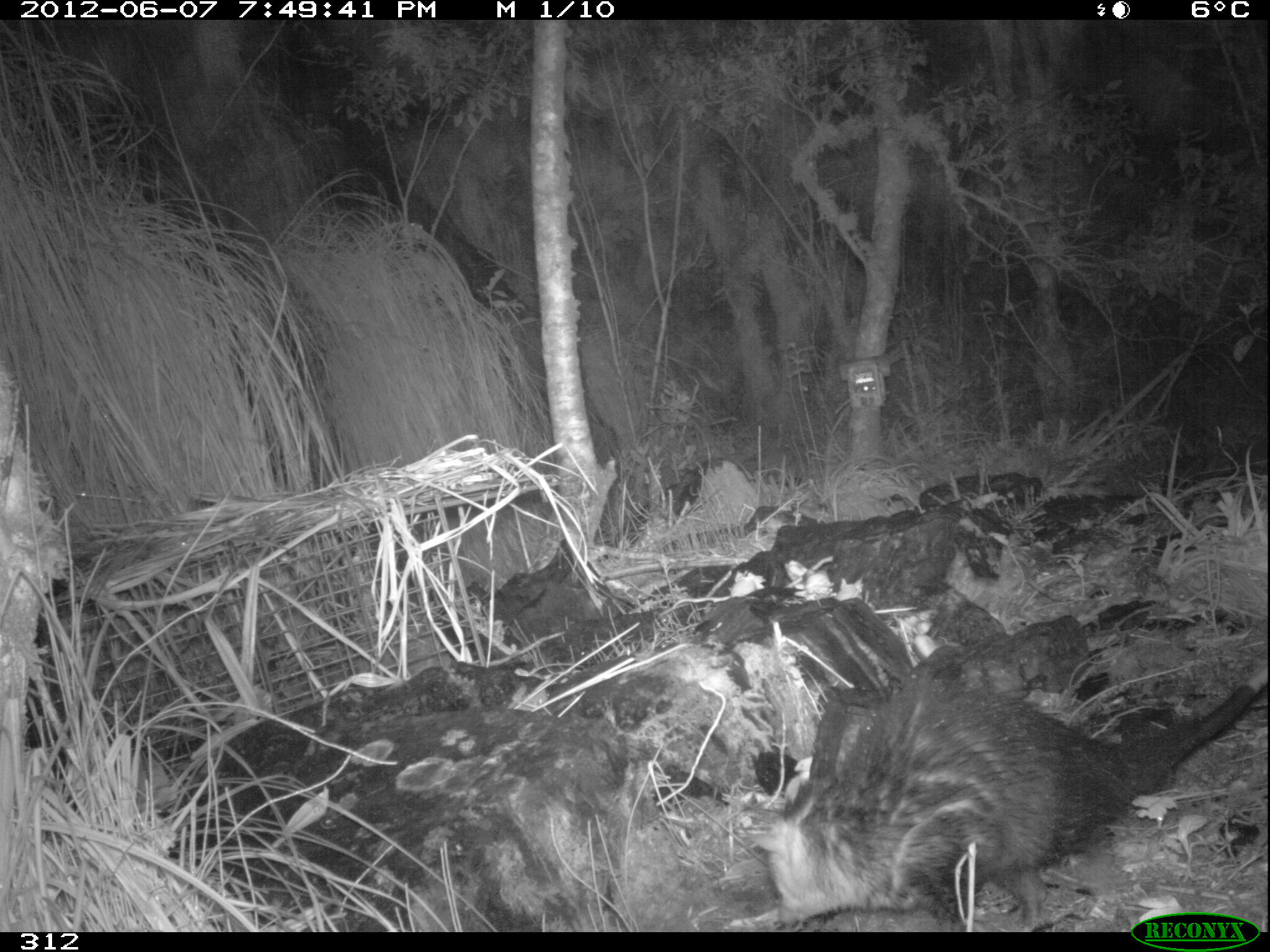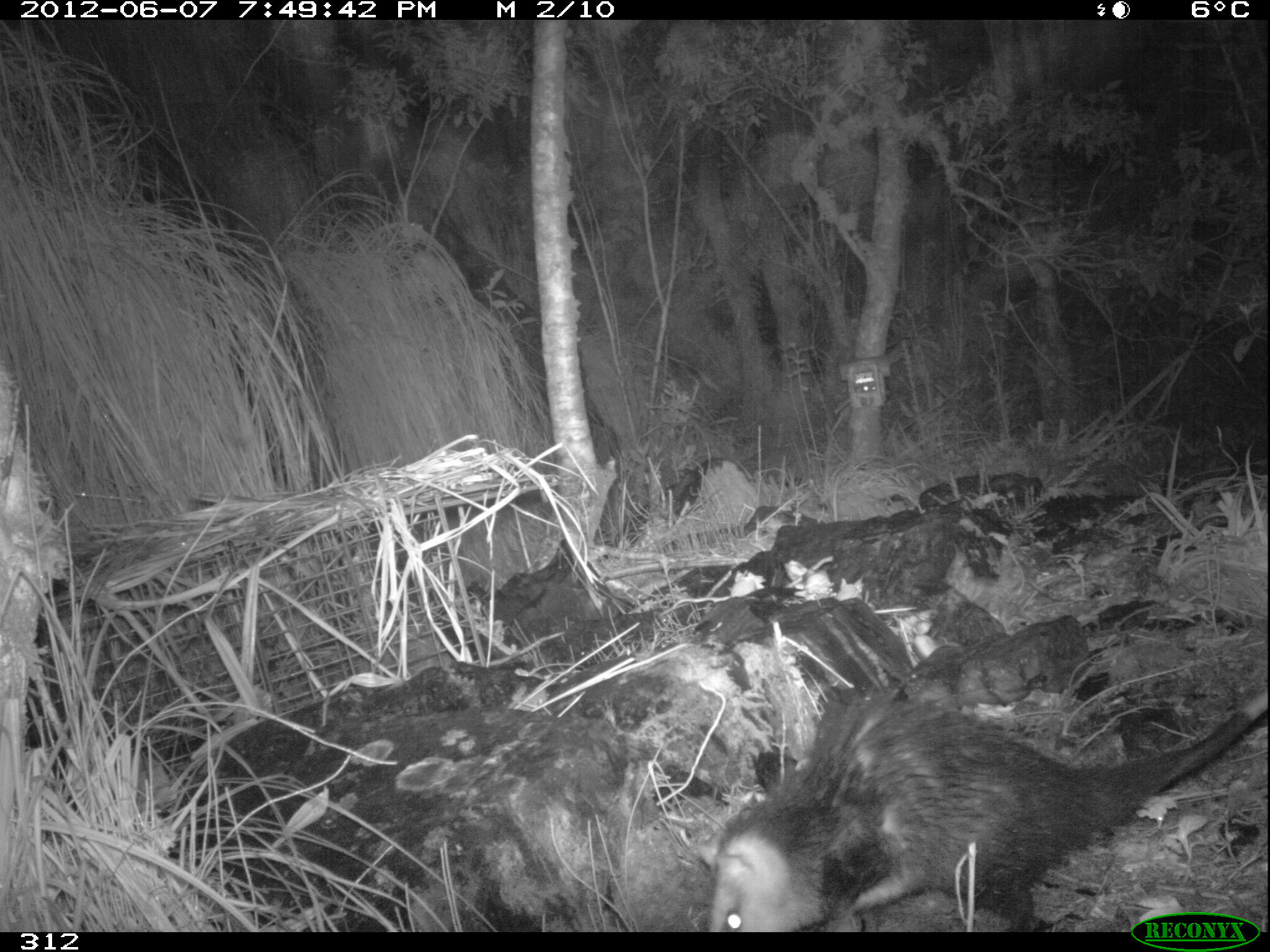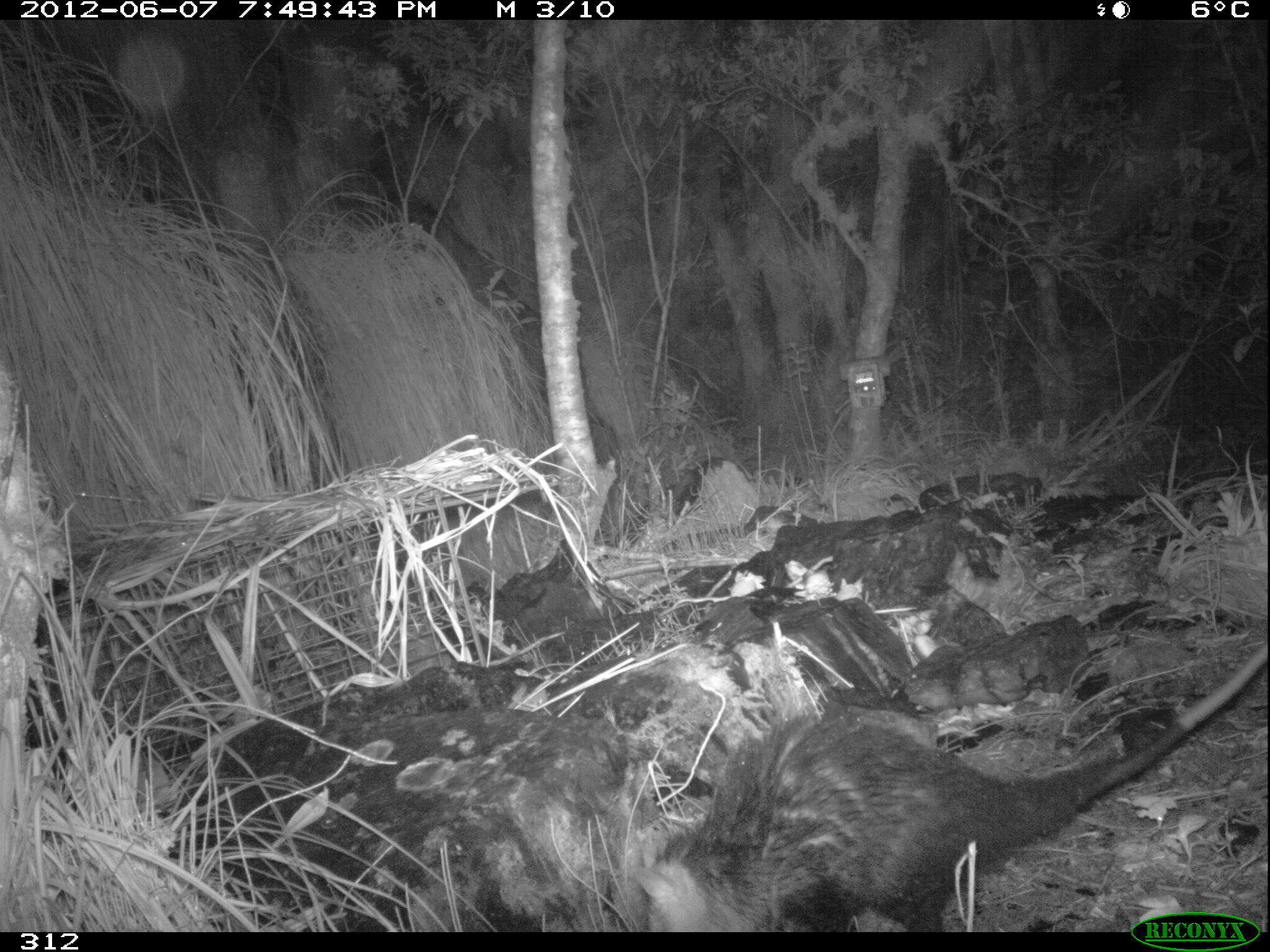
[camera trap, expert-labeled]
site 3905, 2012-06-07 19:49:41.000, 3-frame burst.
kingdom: Animalia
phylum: Chordata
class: Mammalia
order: Didelphimorphia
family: Didelphidae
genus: Didelphis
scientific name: Didelphis pernigra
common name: andean white-eared opossum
Didelphis pernigra (andean white-eared opossum).